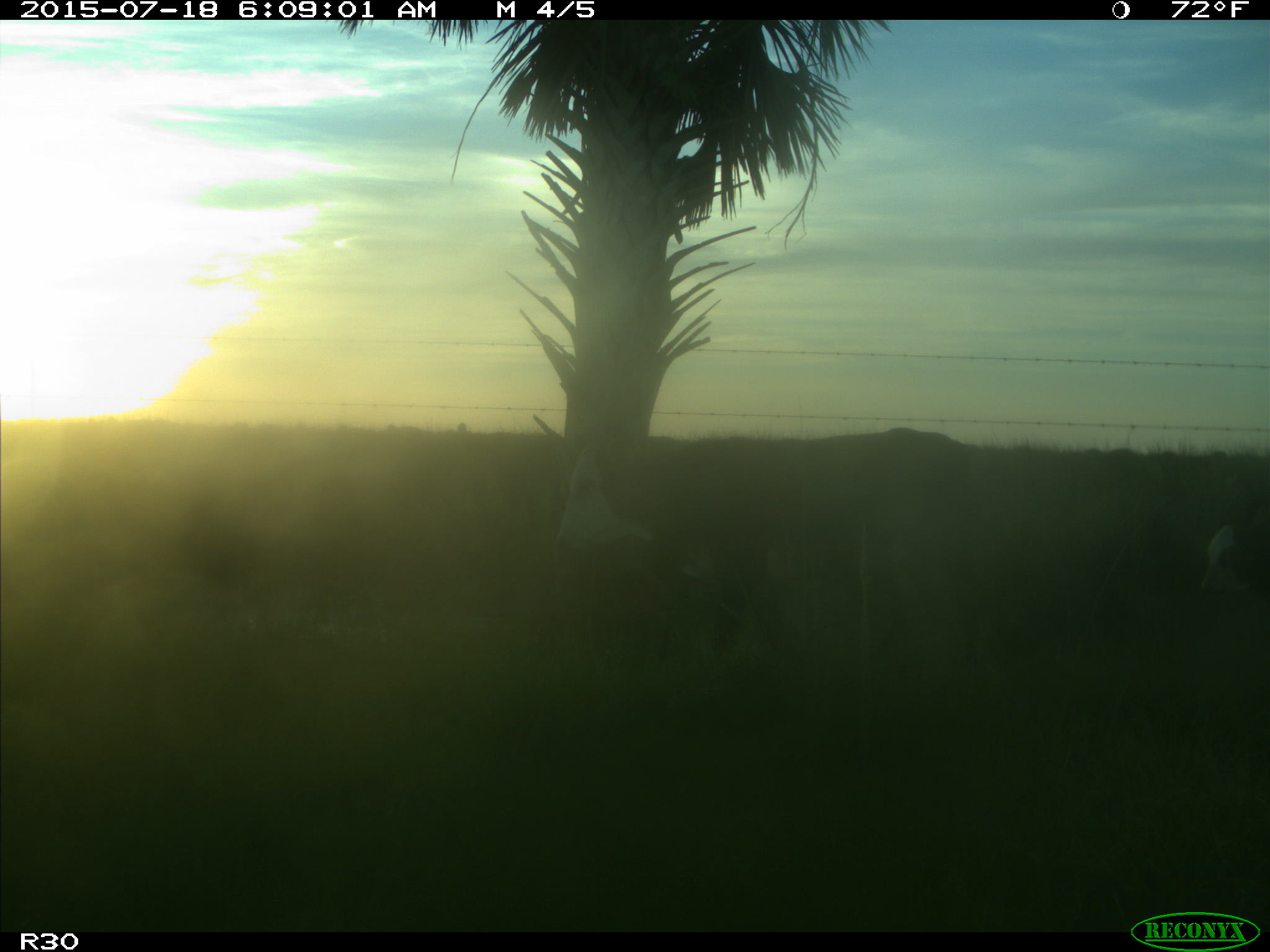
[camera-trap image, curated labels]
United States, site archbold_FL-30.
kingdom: Animalia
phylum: Chordata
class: Mammalia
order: Artiodactyla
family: Bovidae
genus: Bos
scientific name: Bos taurus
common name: domestic cow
Bos taurus (domestic cow).